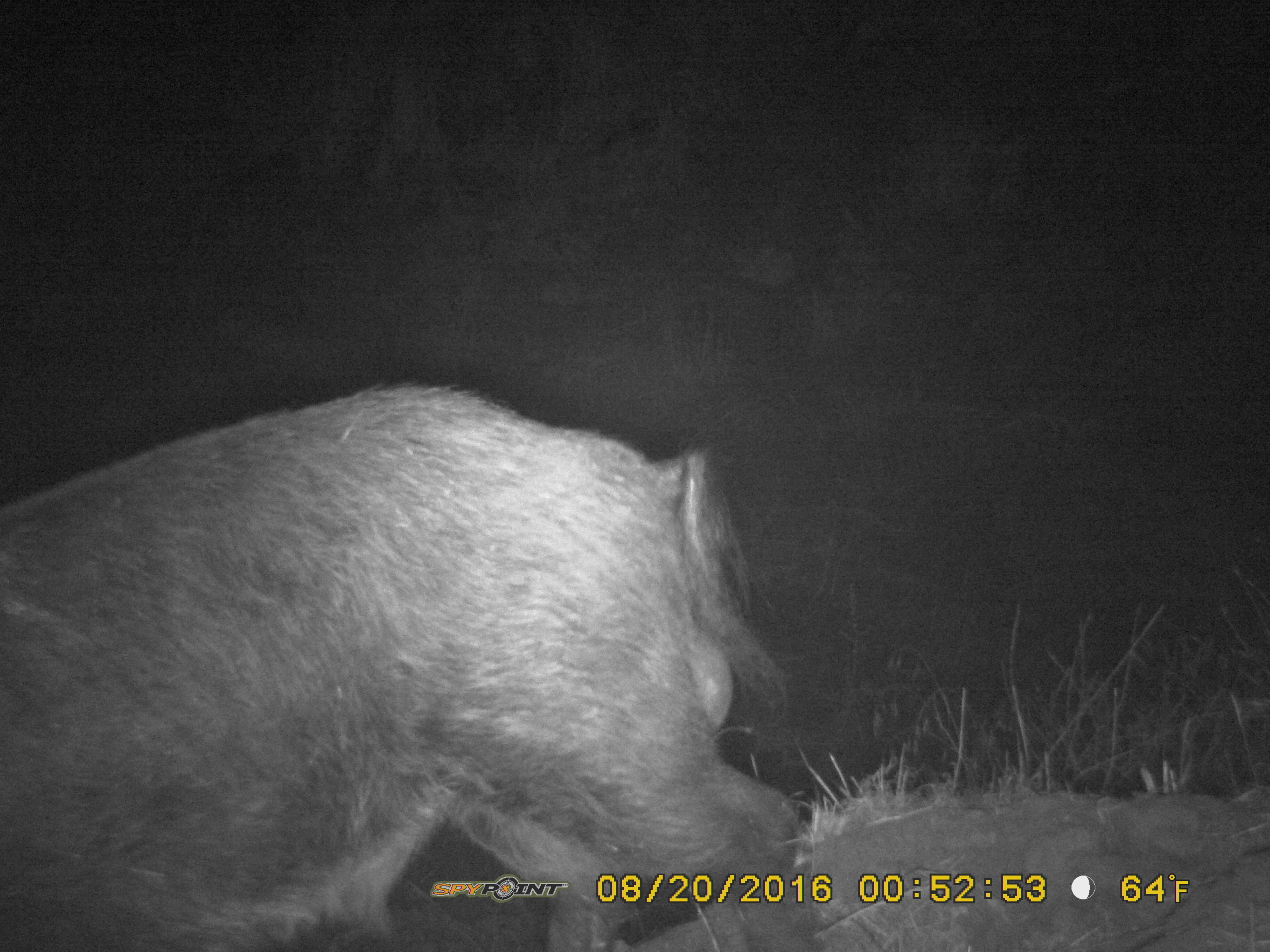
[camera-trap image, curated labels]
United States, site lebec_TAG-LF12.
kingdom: Animalia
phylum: Chordata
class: Mammalia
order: Artiodactyla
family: Suidae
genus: Sus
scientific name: Sus scrofa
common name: wild boar